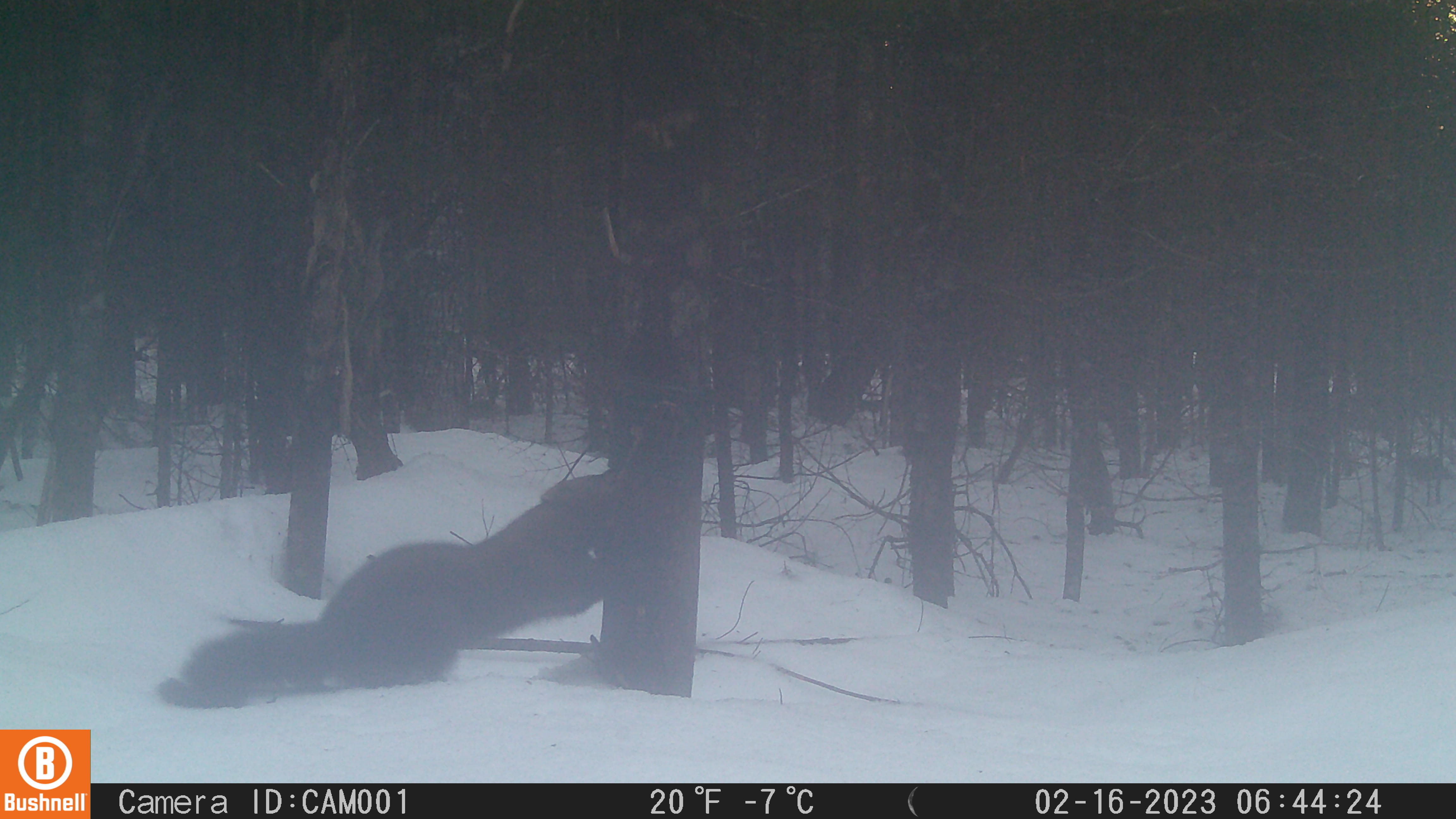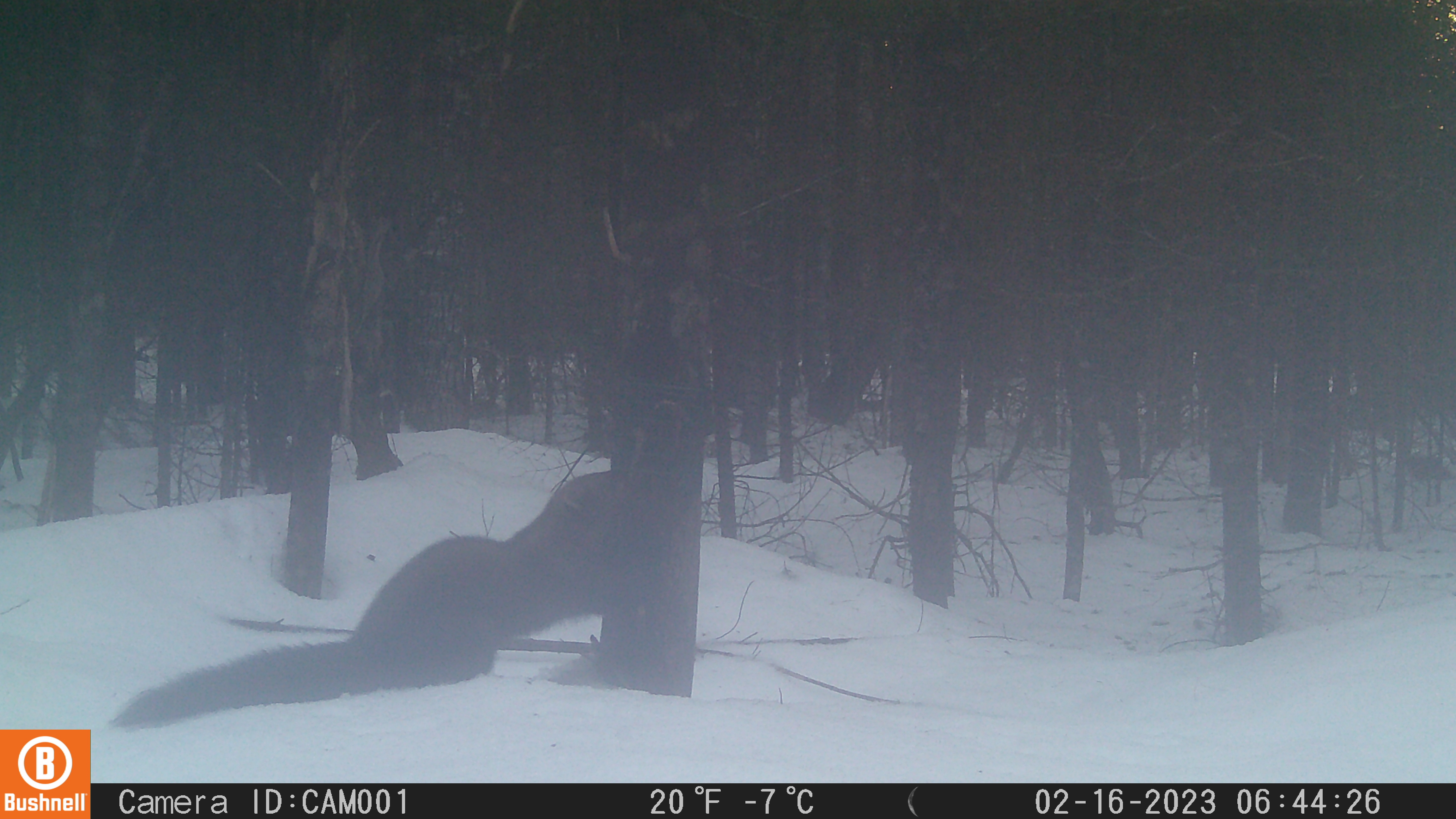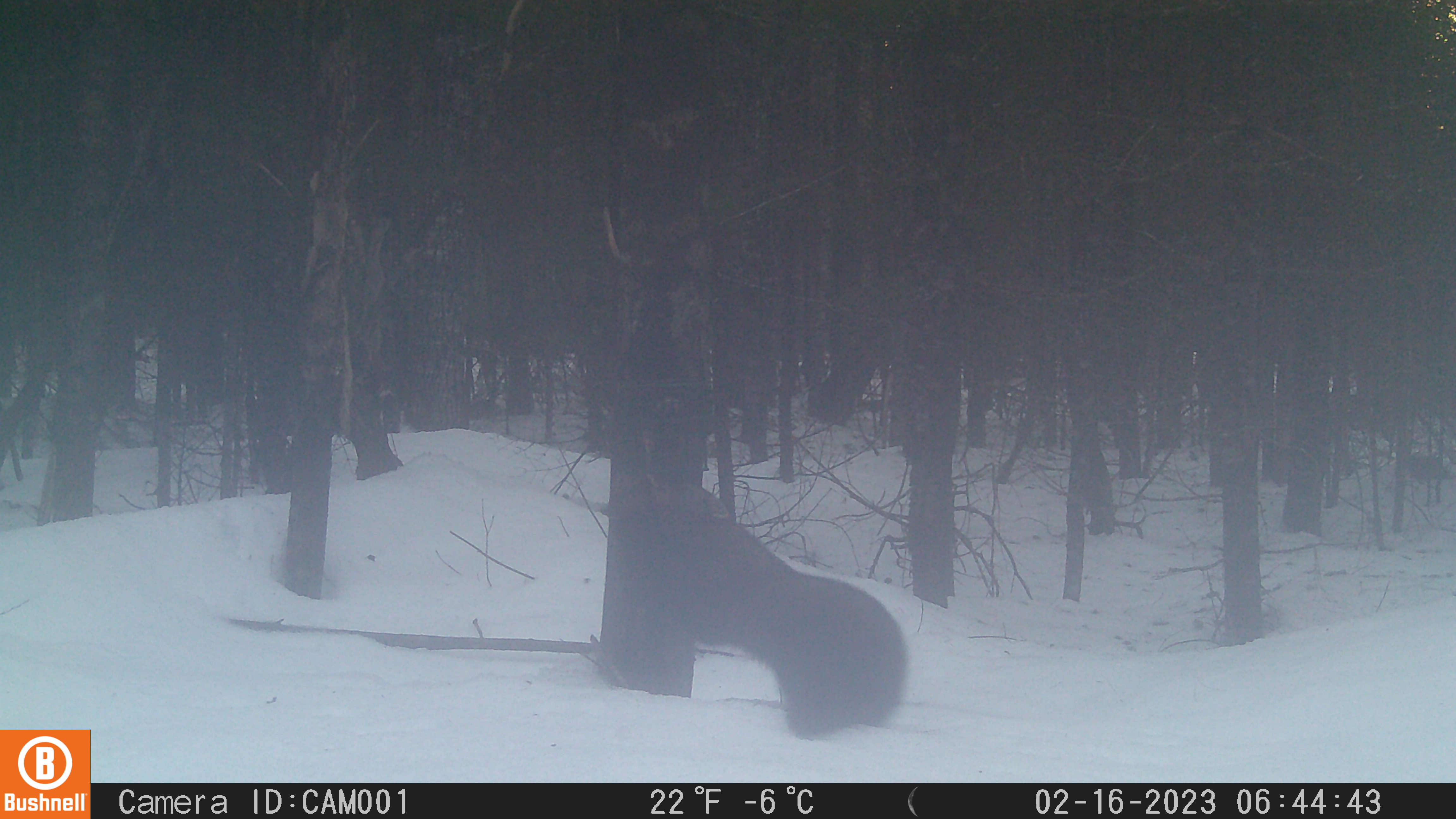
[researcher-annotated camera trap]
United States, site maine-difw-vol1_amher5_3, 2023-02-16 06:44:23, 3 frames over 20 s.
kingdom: Animalia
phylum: Chordata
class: Mammalia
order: Carnivora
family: Mustelidae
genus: Pekania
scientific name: Pekania pennanti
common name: fisher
Fisher (Pekania pennanti).